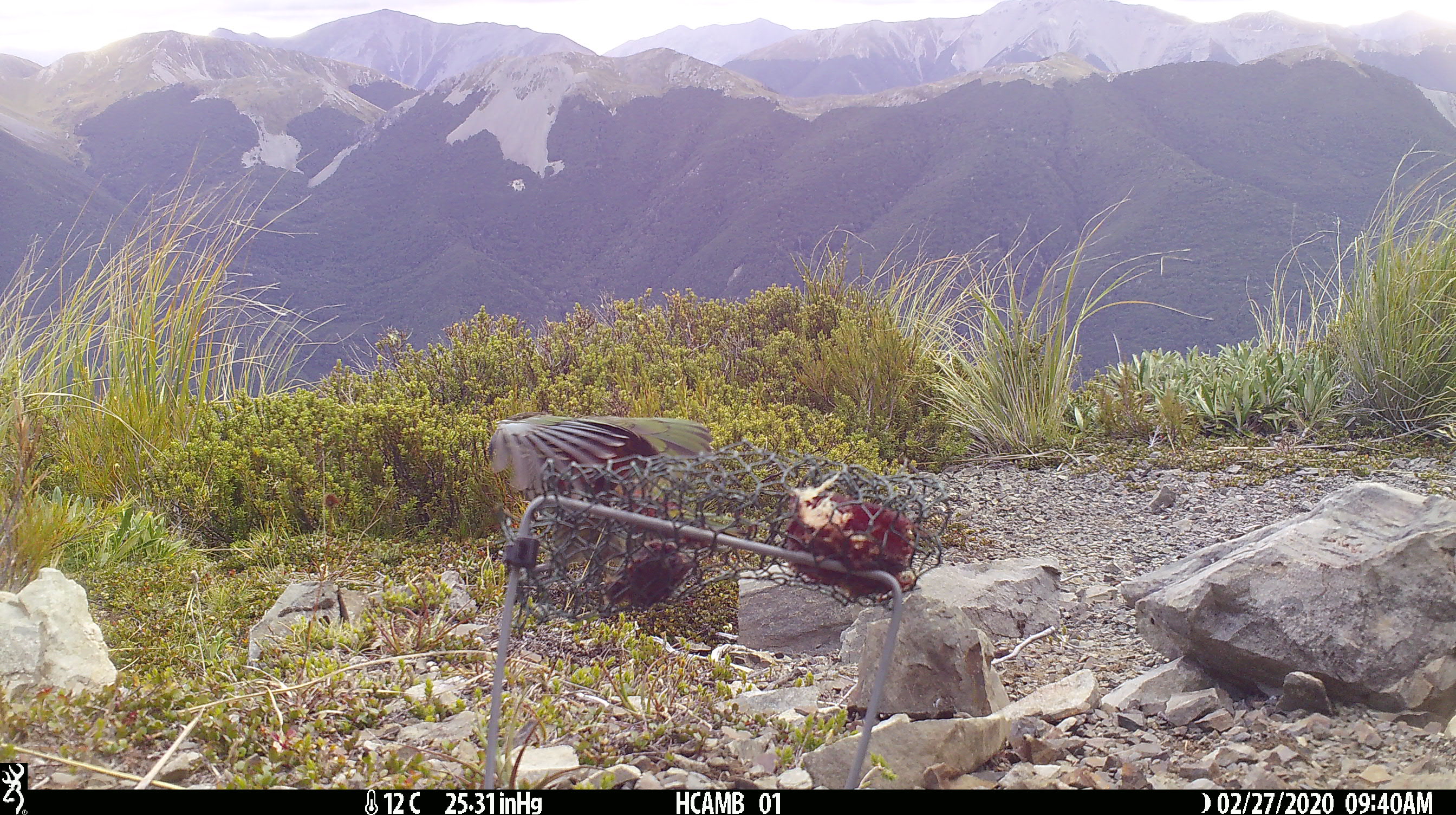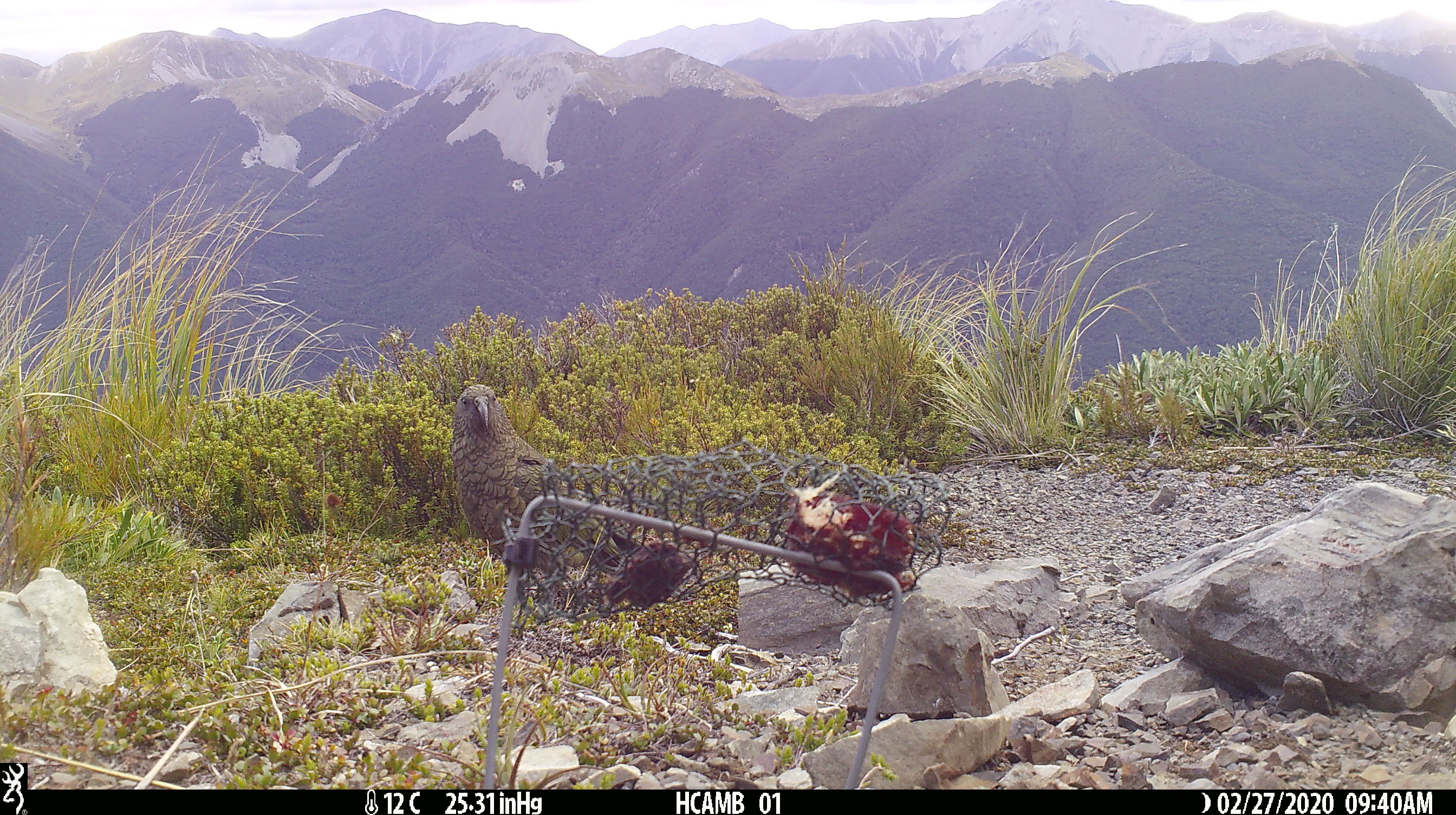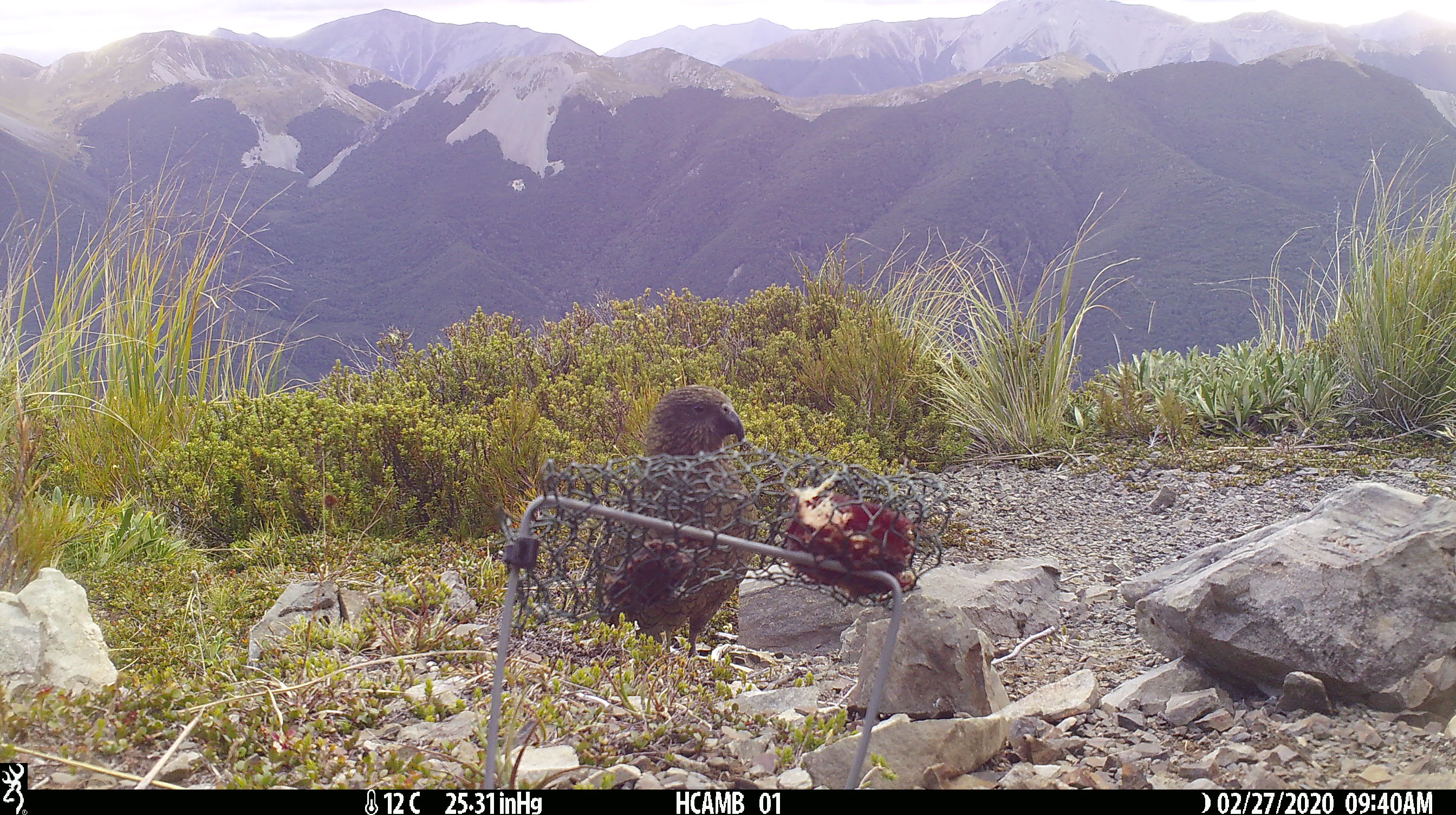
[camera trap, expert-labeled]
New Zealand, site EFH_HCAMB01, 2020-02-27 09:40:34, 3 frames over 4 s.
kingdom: Animalia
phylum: Chordata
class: Aves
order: Psittaciformes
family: Strigopidae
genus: Nestor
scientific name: Nestor notabilis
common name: kea